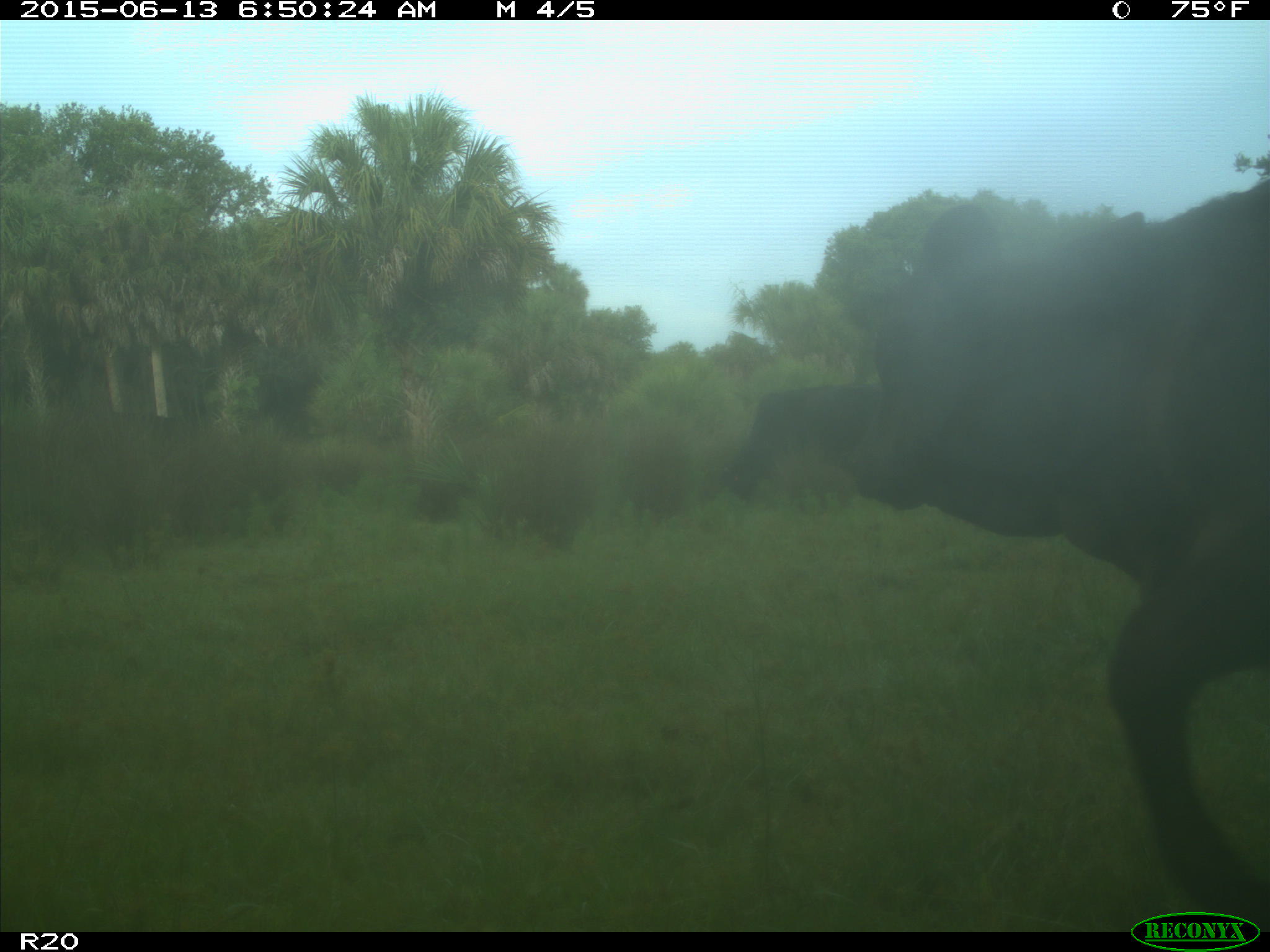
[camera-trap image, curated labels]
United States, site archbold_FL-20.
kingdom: Animalia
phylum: Chordata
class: Mammalia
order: Artiodactyla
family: Bovidae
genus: Bos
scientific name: Bos taurus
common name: domestic cow